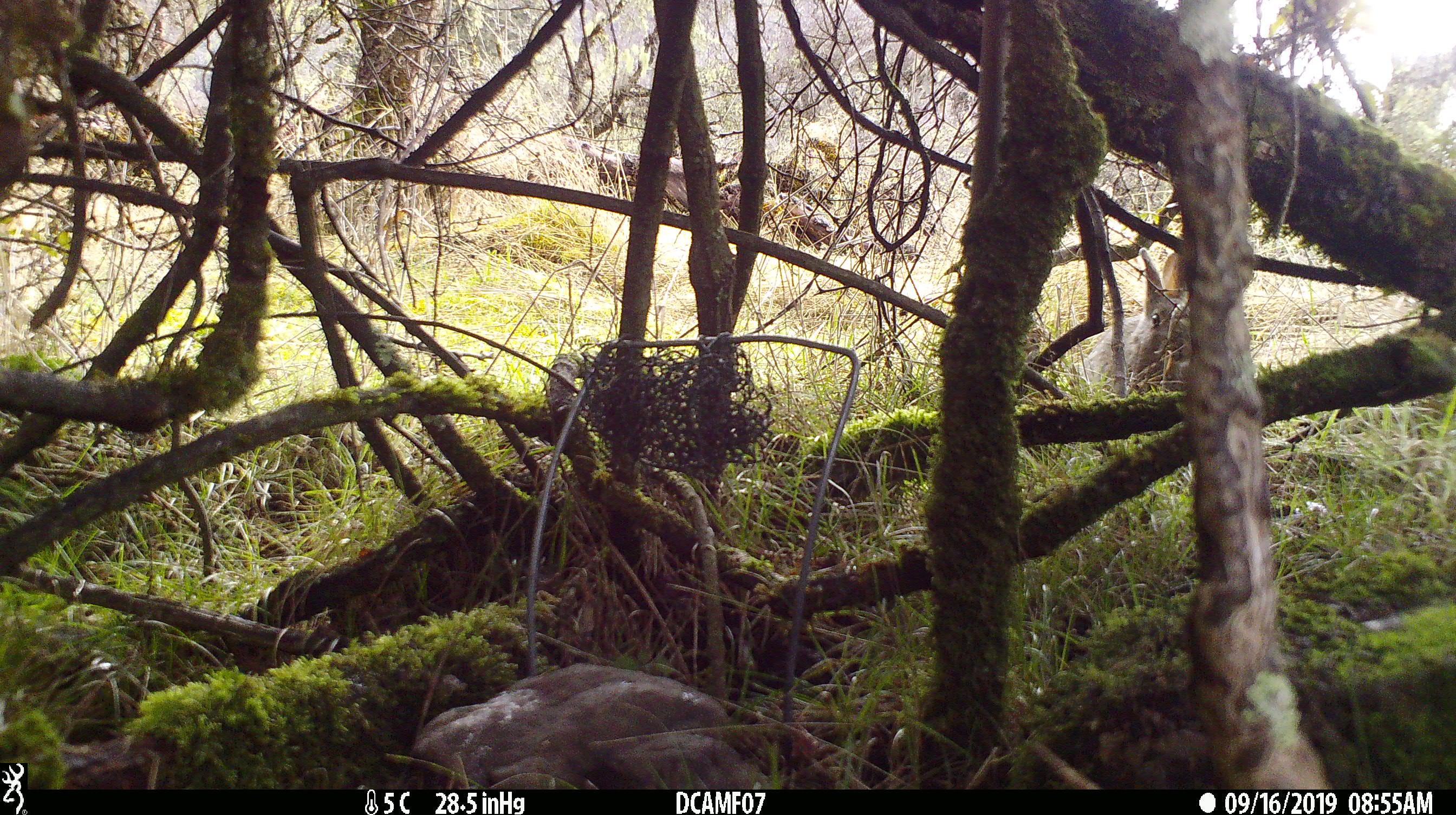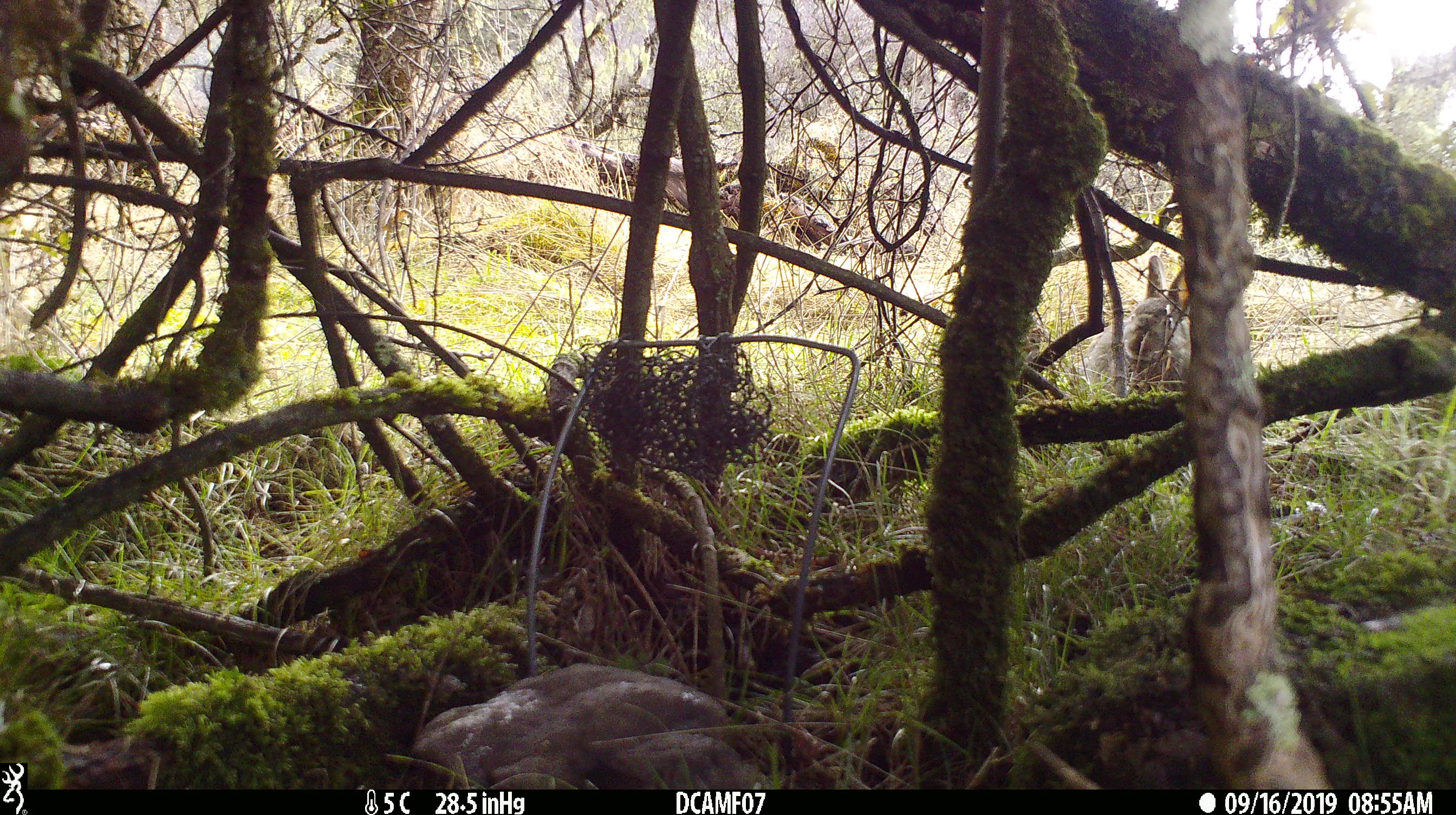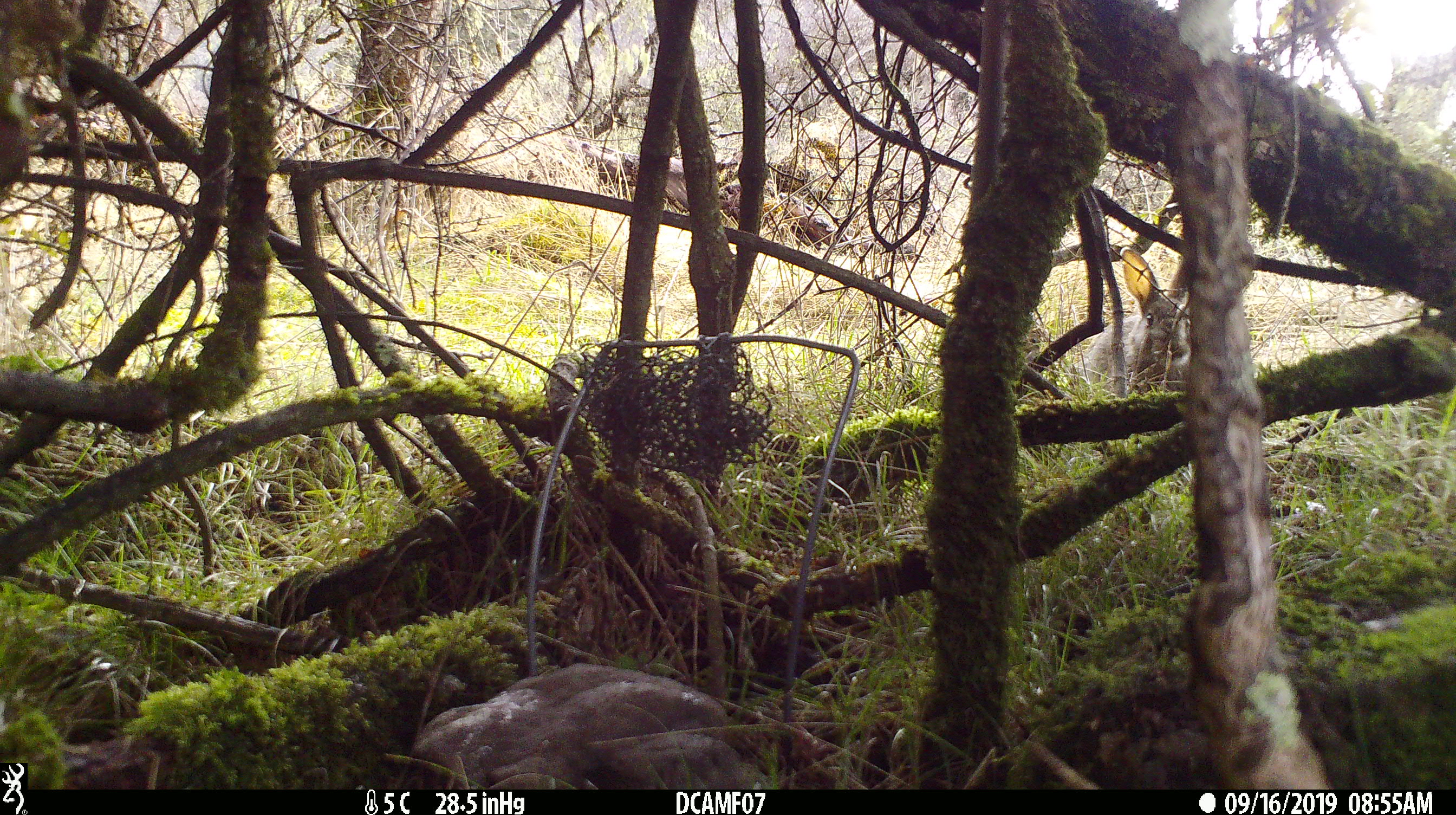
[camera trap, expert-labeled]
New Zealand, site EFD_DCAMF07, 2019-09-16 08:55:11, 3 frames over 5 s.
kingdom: Animalia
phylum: Chordata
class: Mammalia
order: Lagomorpha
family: Leporidae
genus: Oryctolagus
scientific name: Oryctolagus cuniculus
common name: european rabbit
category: rabbit